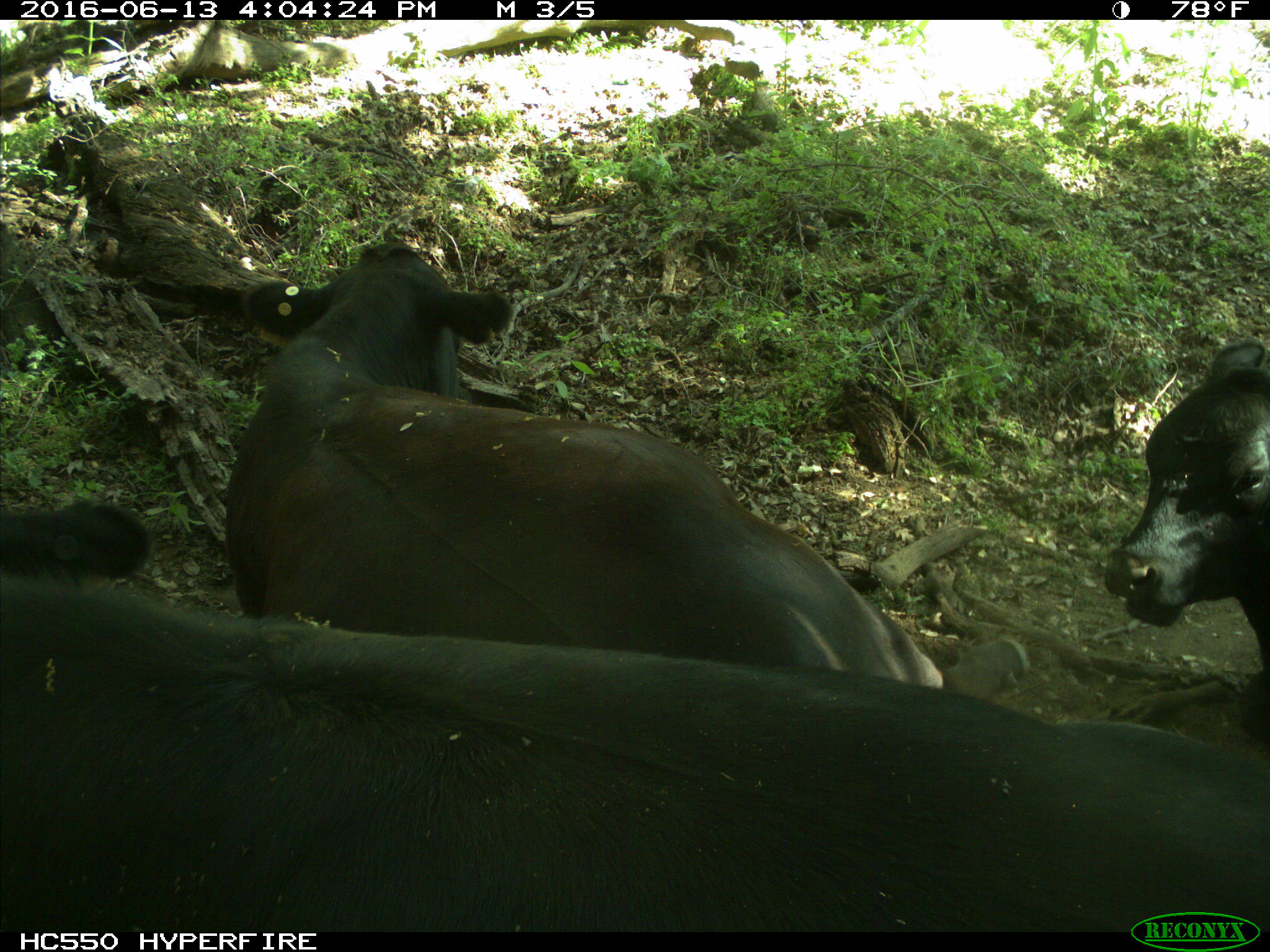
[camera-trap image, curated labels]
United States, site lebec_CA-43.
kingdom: Animalia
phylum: Chordata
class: Mammalia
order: Artiodactyla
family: Bovidae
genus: Bos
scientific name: Bos taurus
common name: domestic cow